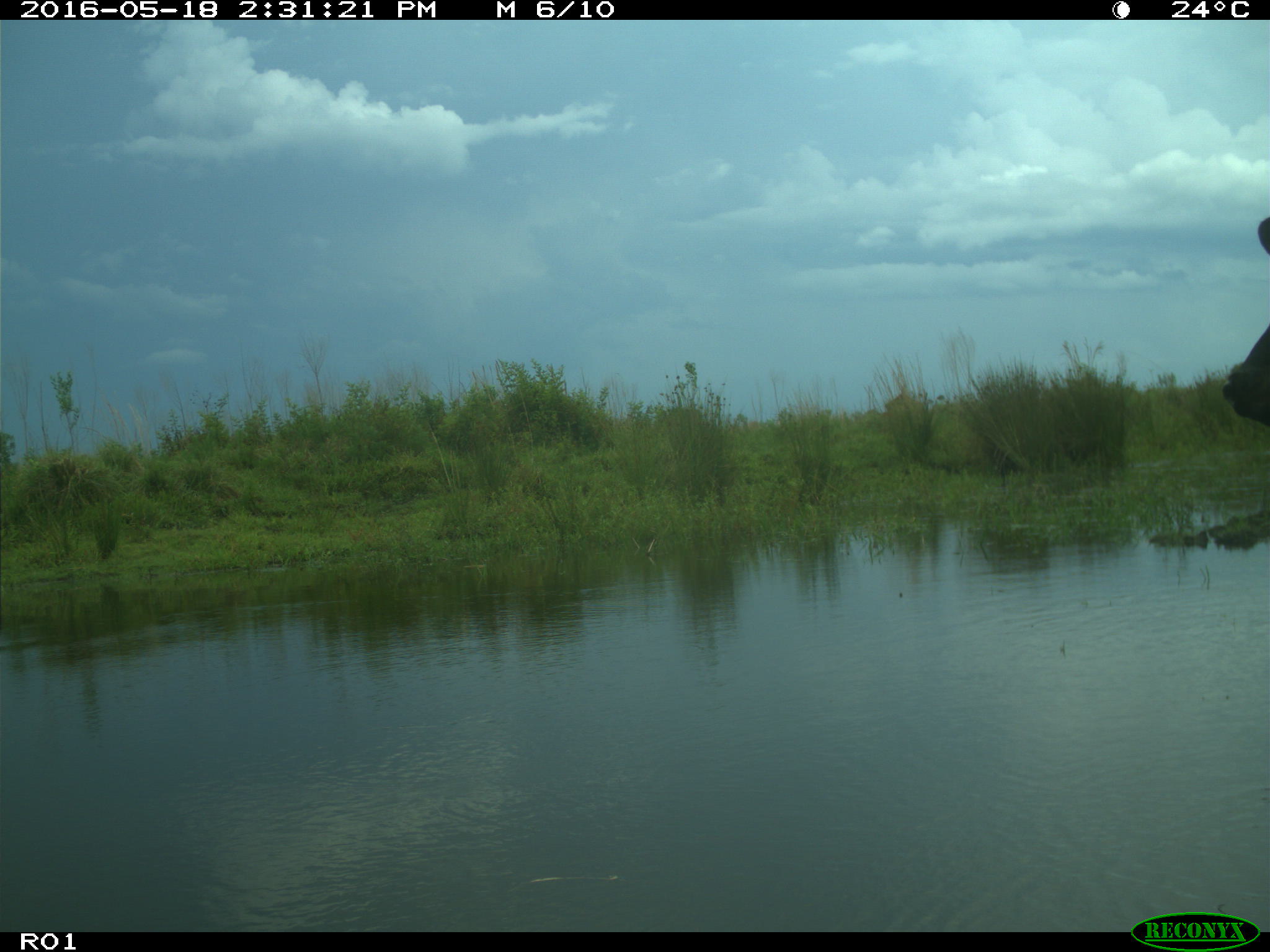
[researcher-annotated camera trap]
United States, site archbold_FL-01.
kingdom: Animalia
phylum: Chordata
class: Mammalia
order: Artiodactyla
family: Bovidae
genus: Bos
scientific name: Bos taurus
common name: domestic cow